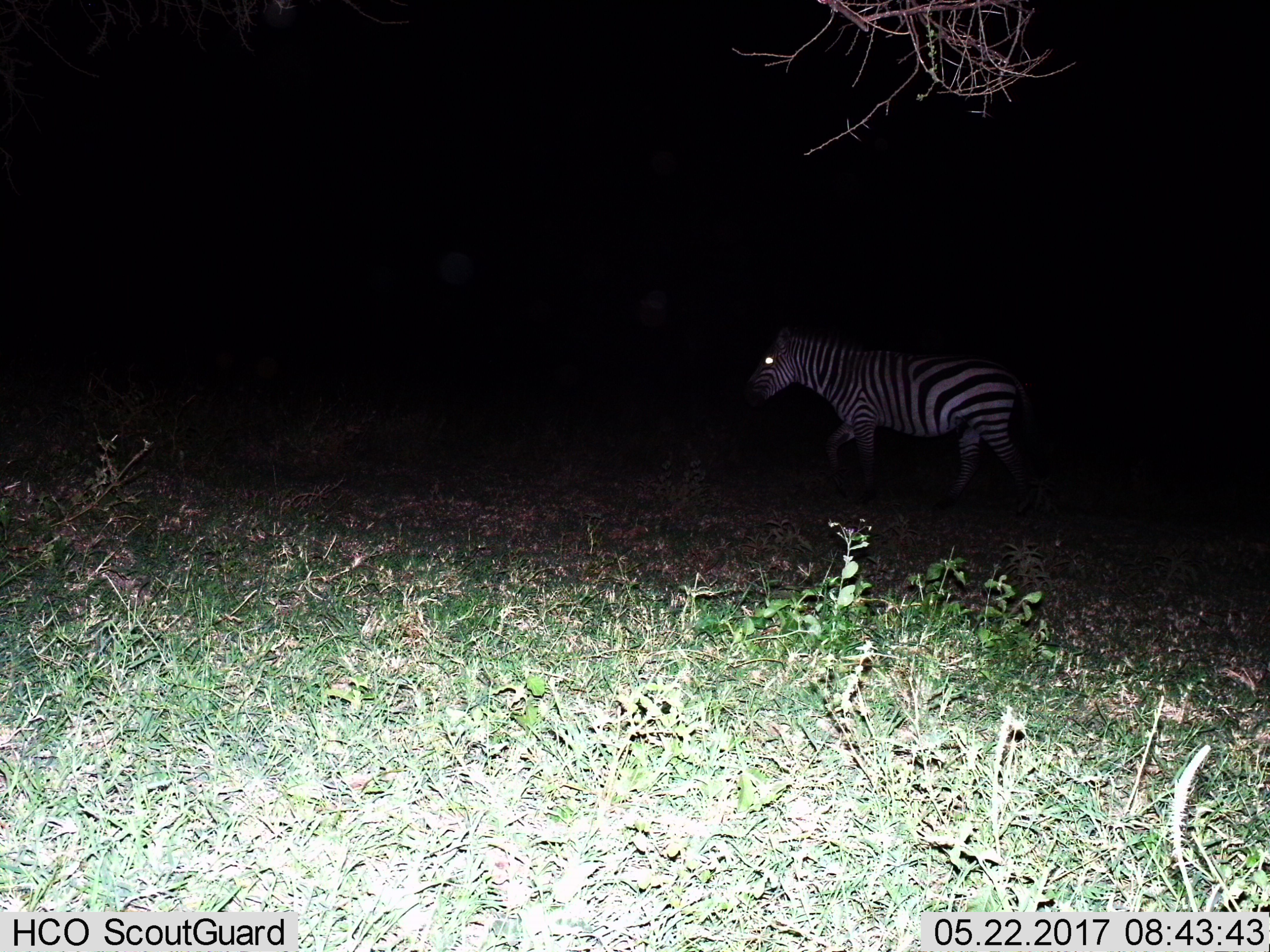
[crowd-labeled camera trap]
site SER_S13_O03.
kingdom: Animalia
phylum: Chordata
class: Mammalia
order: Perissodactyla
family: Equidae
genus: Equus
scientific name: Equus quagga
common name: plains zebra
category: zebraplains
Zebraplains (plains zebra) (Equus quagga), count 1. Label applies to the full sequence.